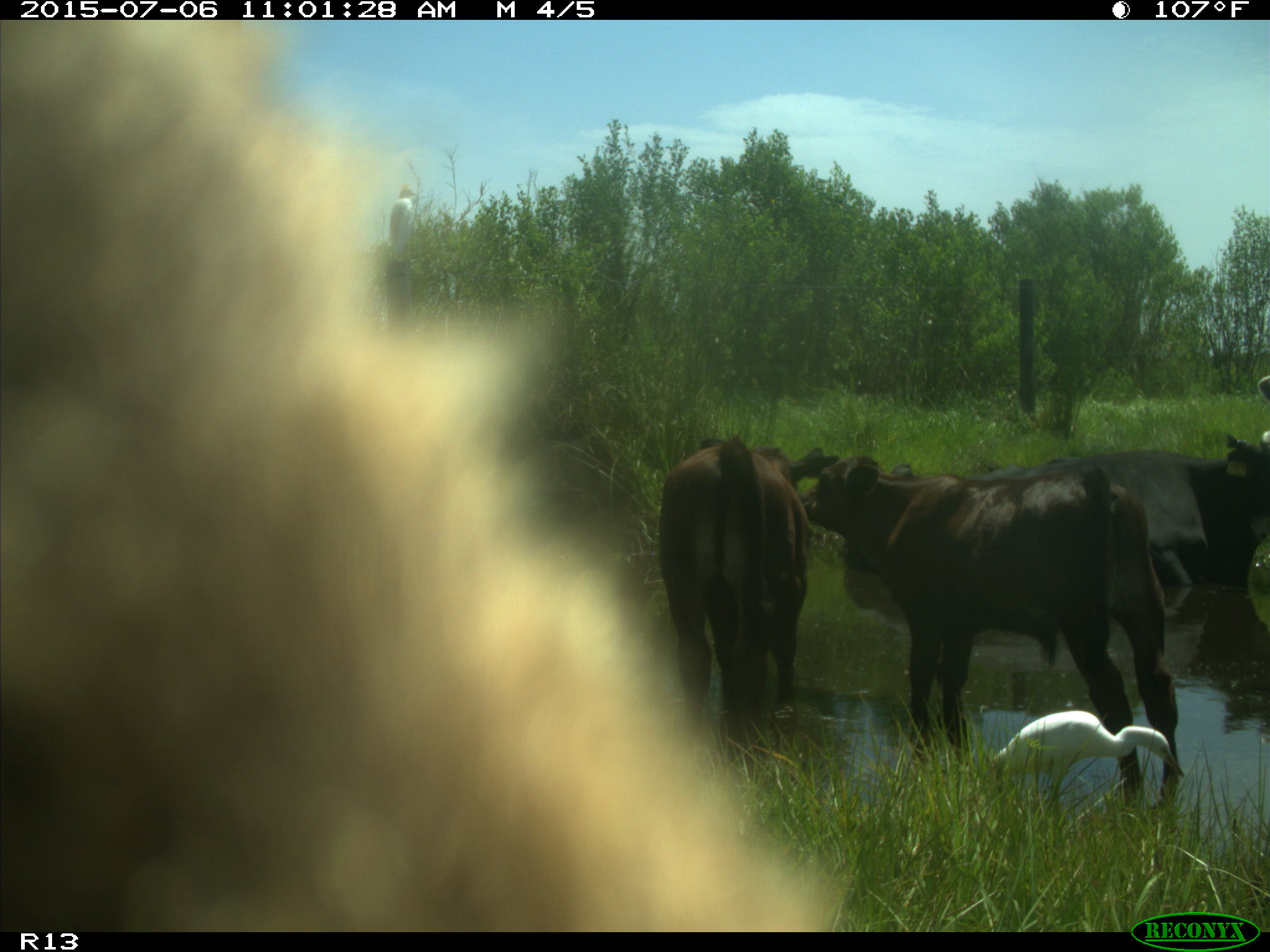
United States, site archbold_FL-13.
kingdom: Animalia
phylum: Chordata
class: Mammalia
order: Artiodactyla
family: Bovidae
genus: Bos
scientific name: Bos taurus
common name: domestic cow